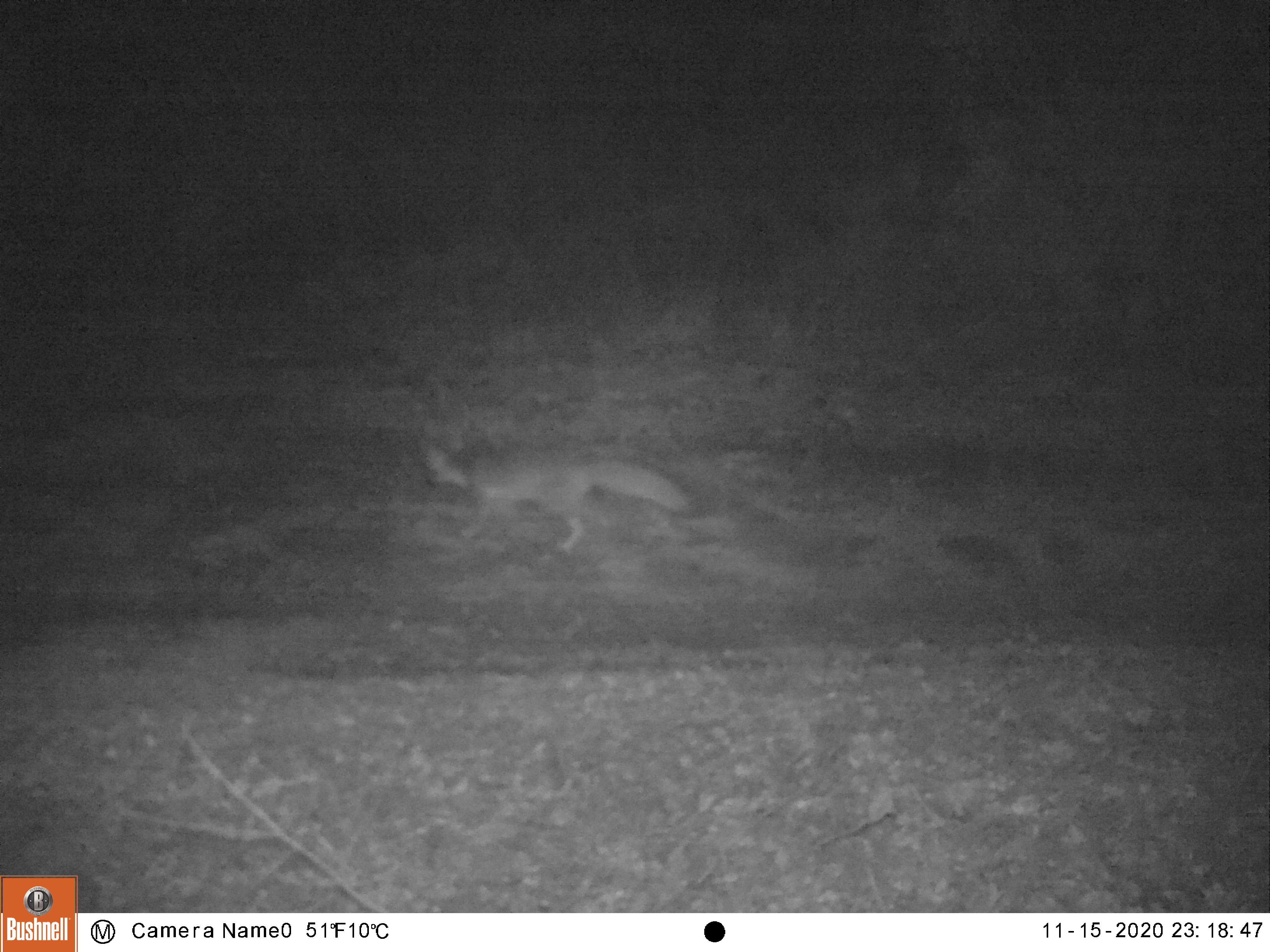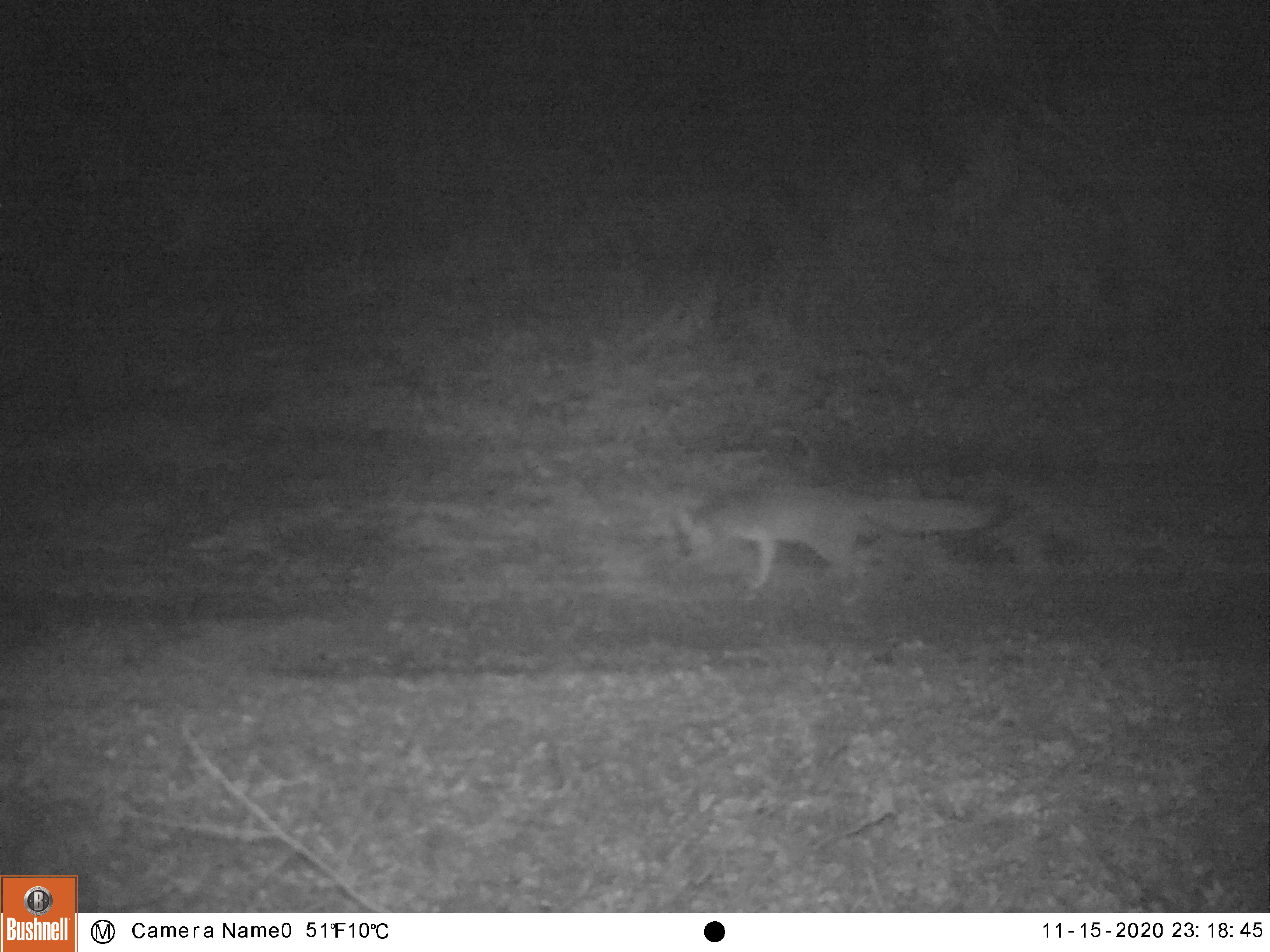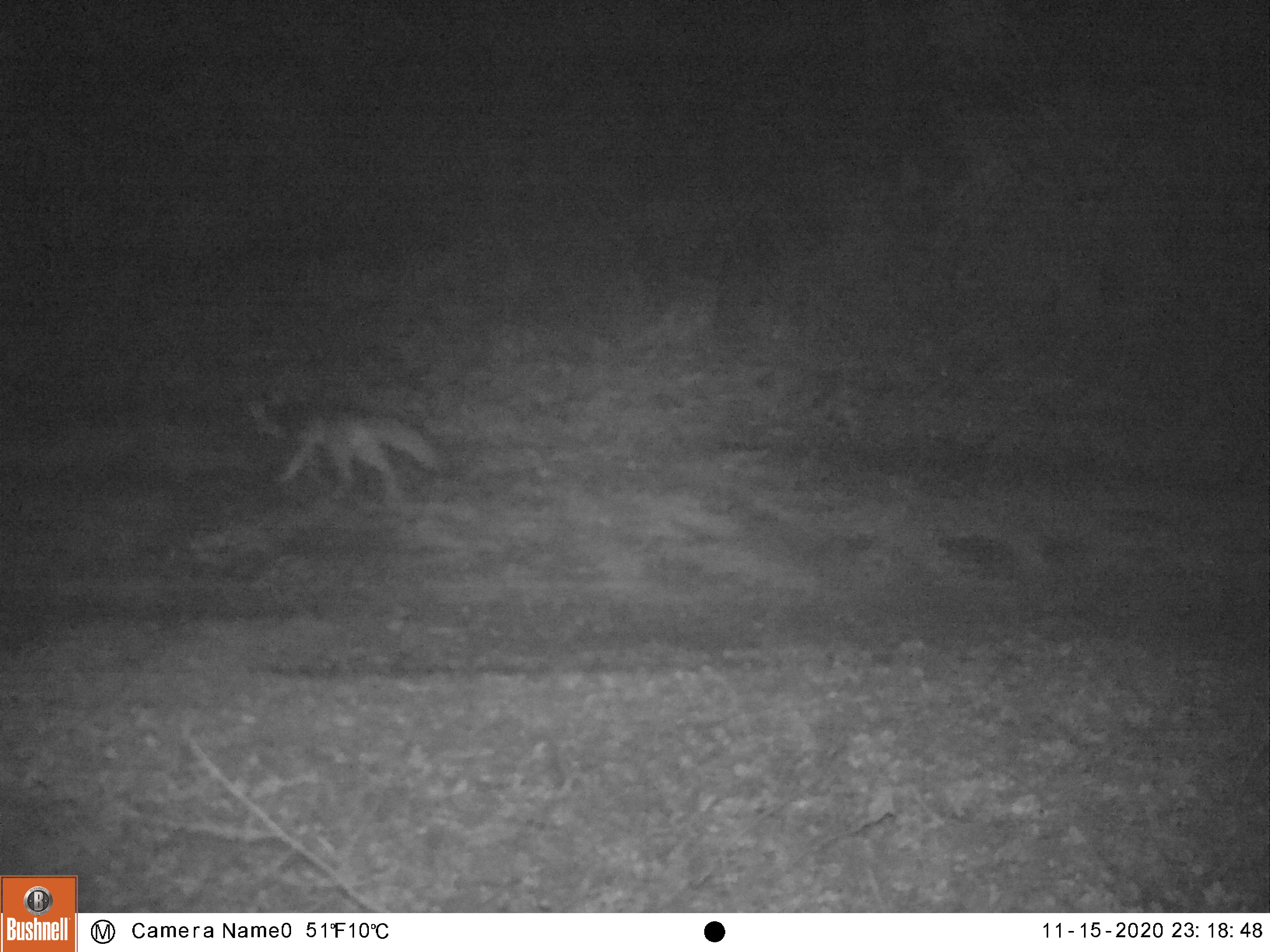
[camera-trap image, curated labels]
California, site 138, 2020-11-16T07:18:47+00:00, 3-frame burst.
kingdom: Animalia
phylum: Chordata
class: Mammalia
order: Carnivora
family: Canidae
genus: Urocyon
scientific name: Urocyon cinereoargenteus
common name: gray fox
Gray fox (Urocyon cinereoargenteus).